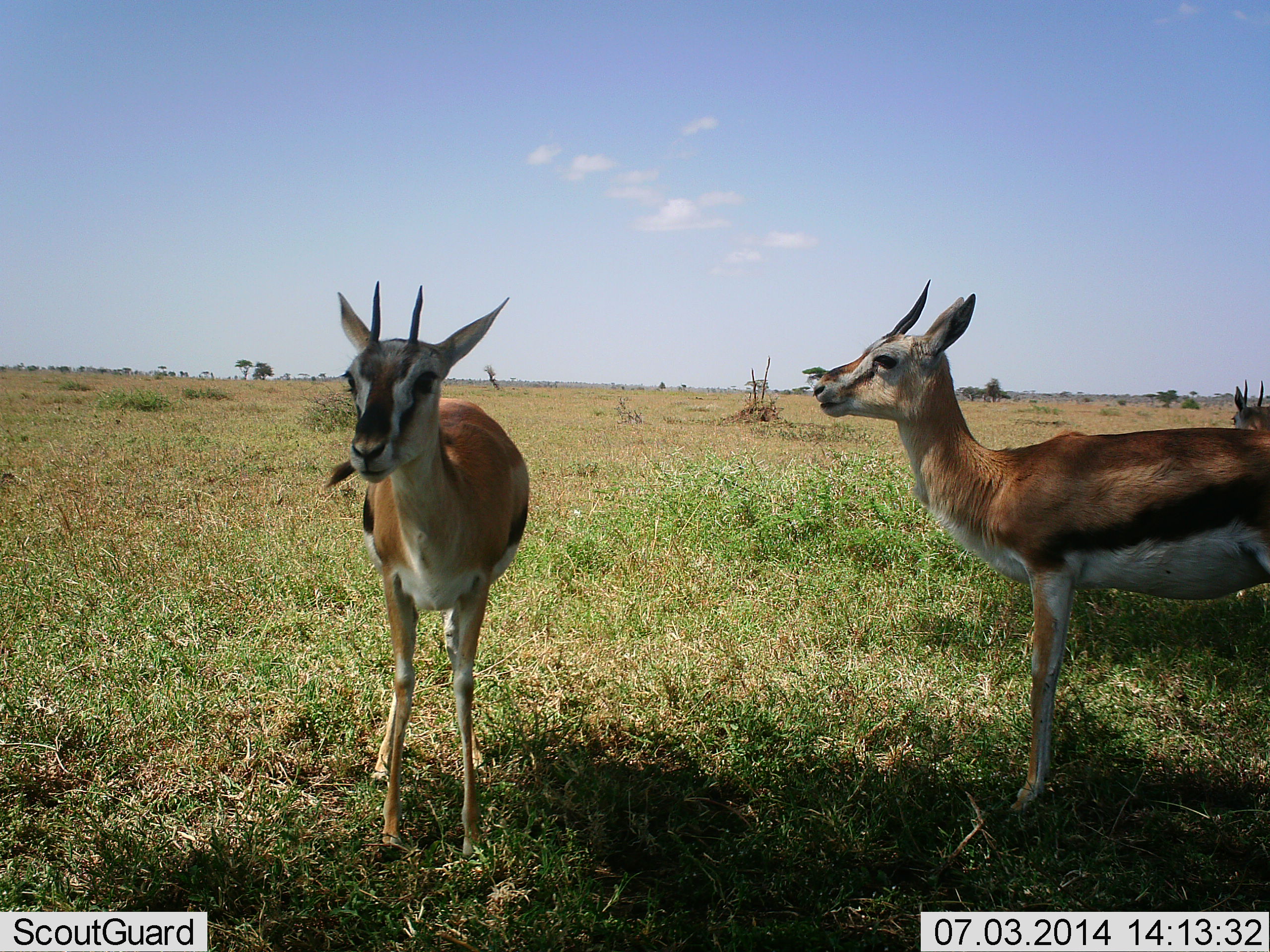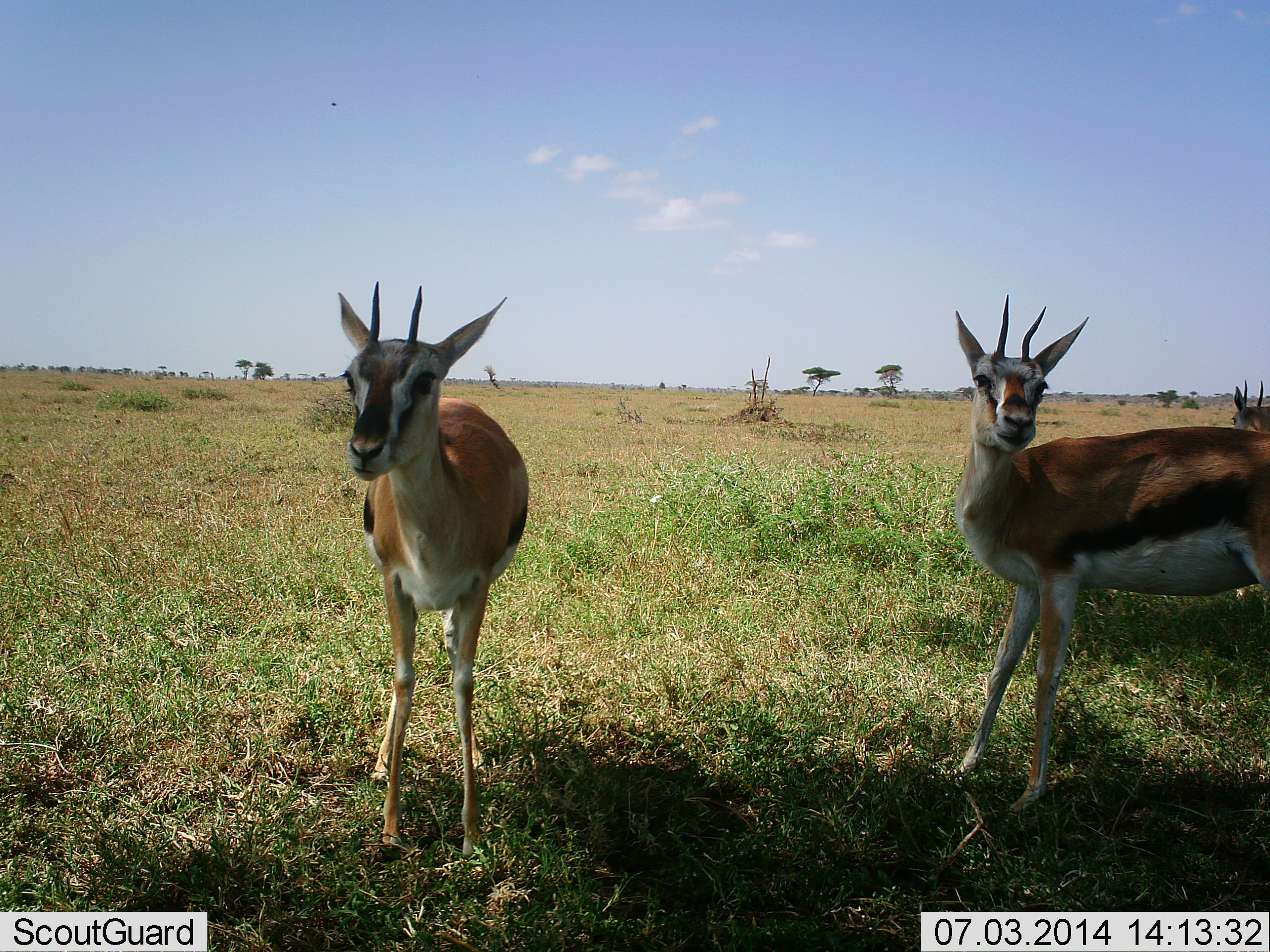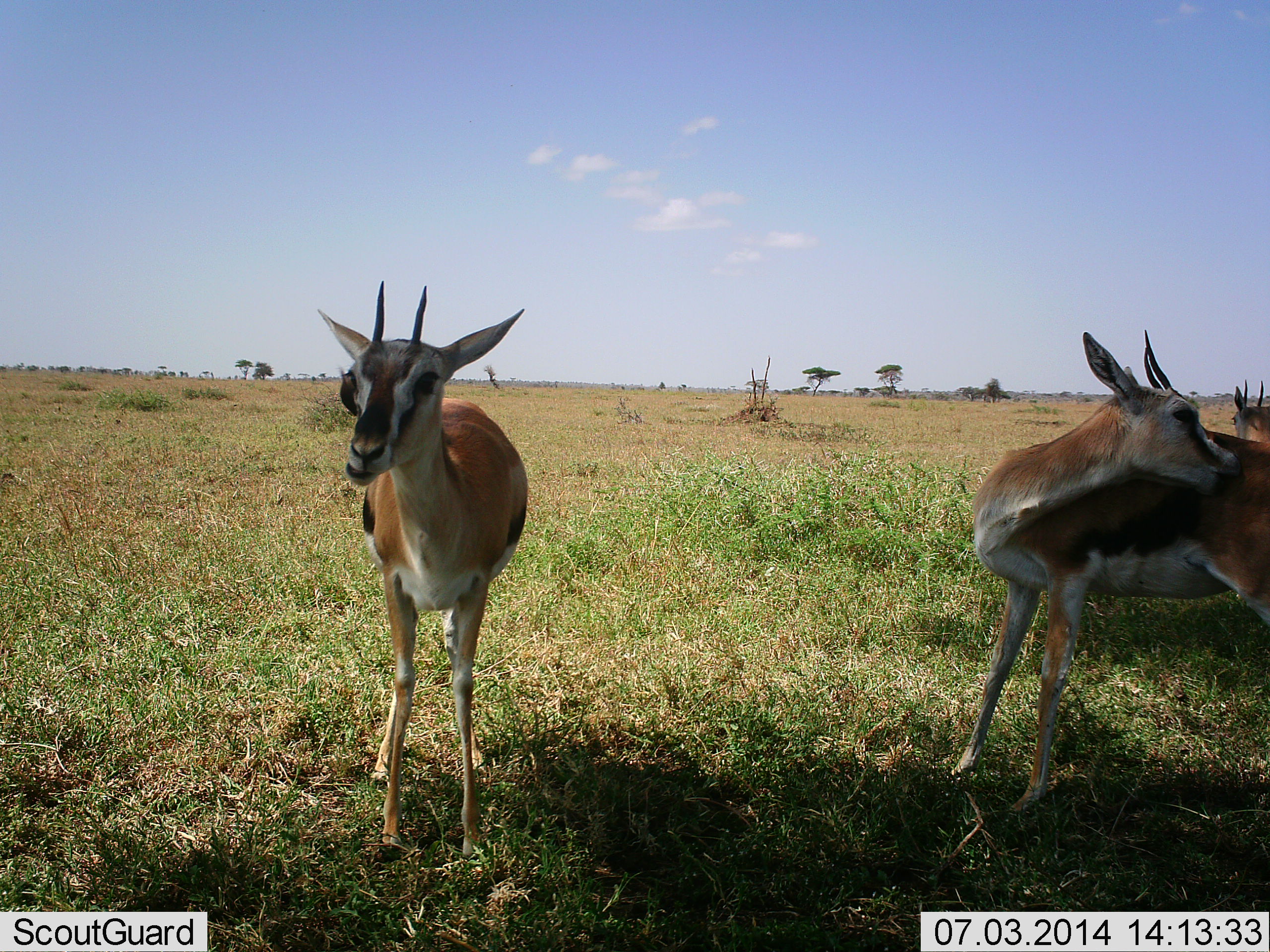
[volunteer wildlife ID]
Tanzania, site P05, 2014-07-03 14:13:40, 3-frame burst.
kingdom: Animalia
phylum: Chordata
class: Mammalia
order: Artiodactyla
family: Bovidae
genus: Eudorcas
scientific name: Eudorcas thomsonii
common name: thomson's gazelle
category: gazellethomsons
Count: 3.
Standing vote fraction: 100%.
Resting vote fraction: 0%.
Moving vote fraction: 9%.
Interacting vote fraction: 0%.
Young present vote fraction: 0%.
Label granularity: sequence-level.